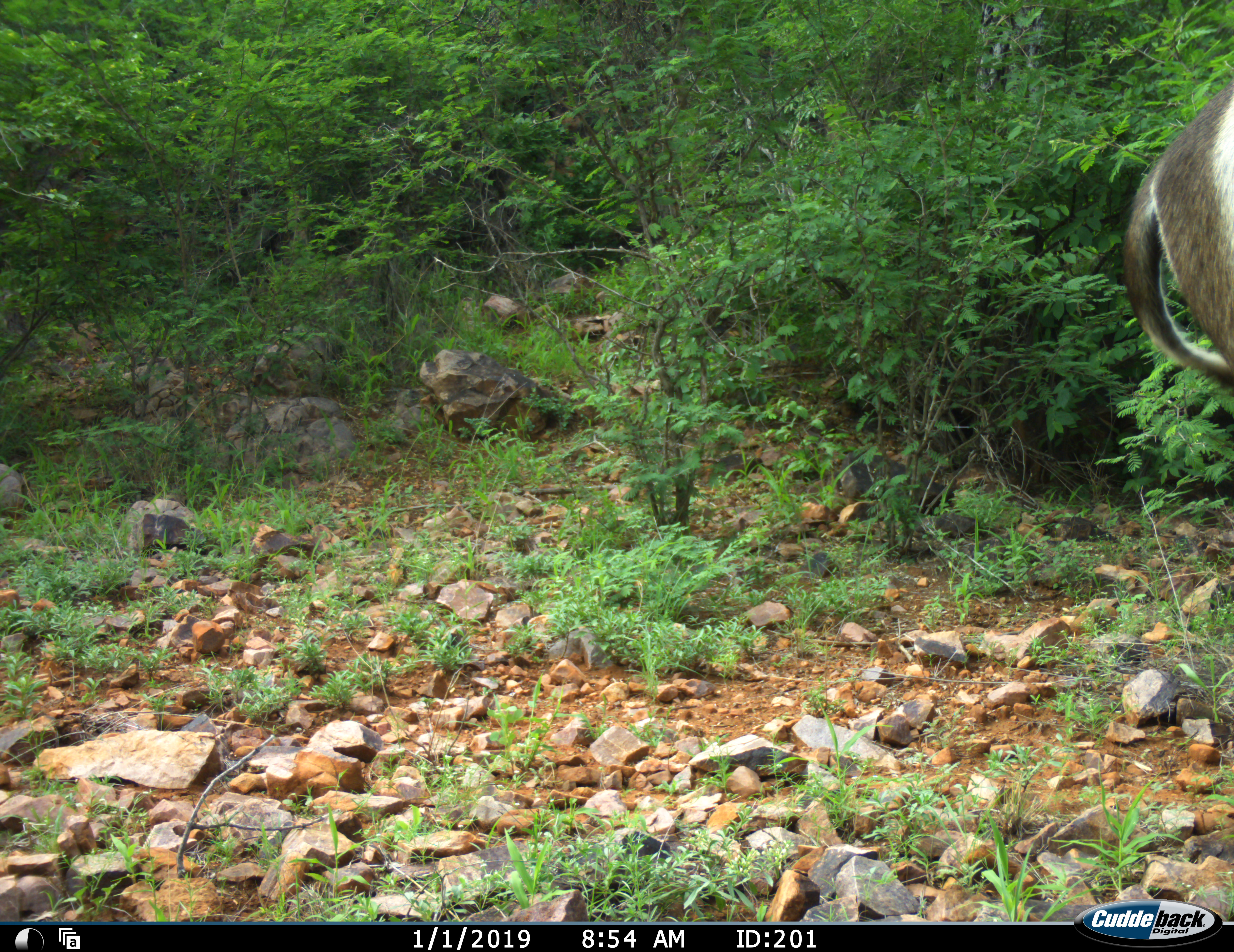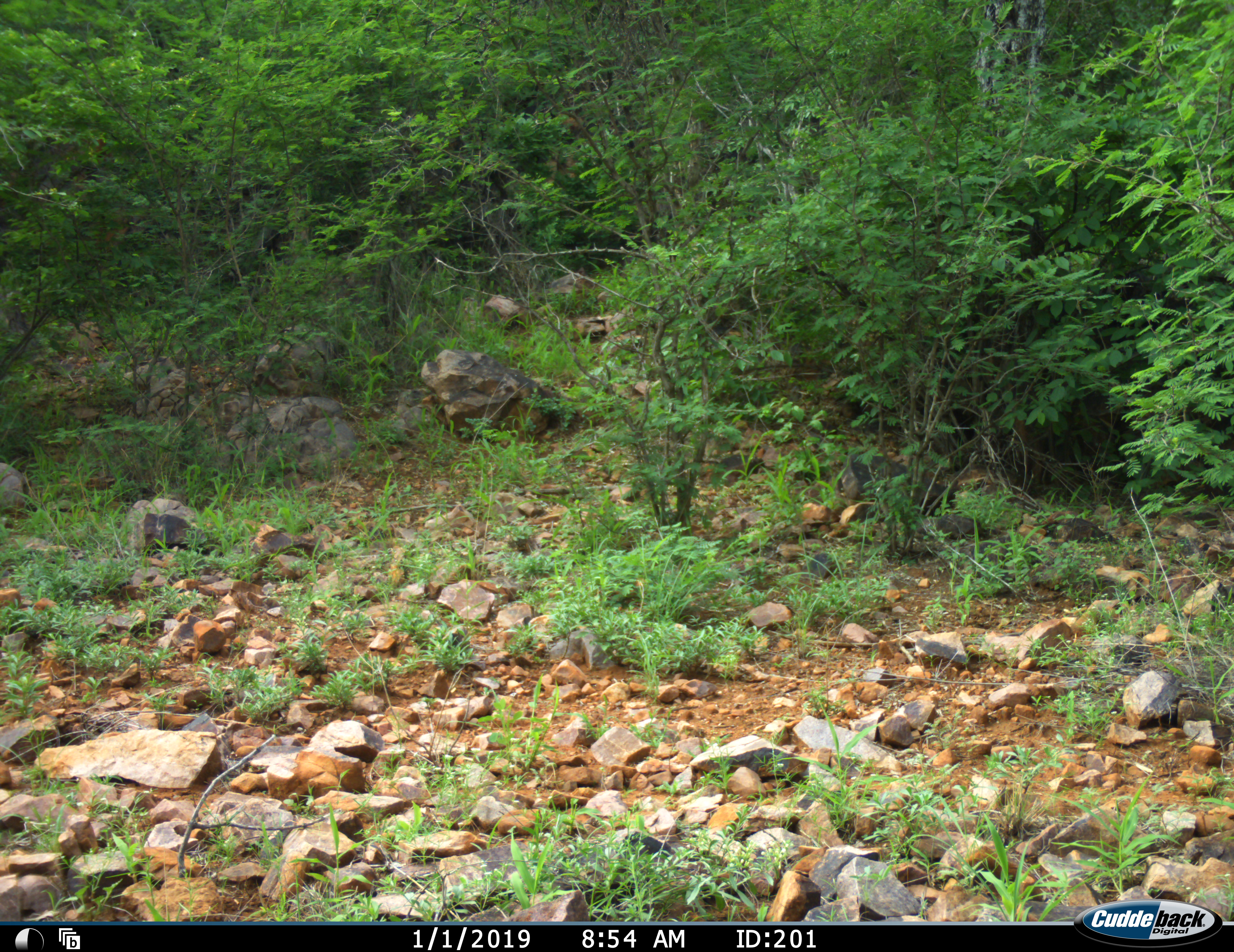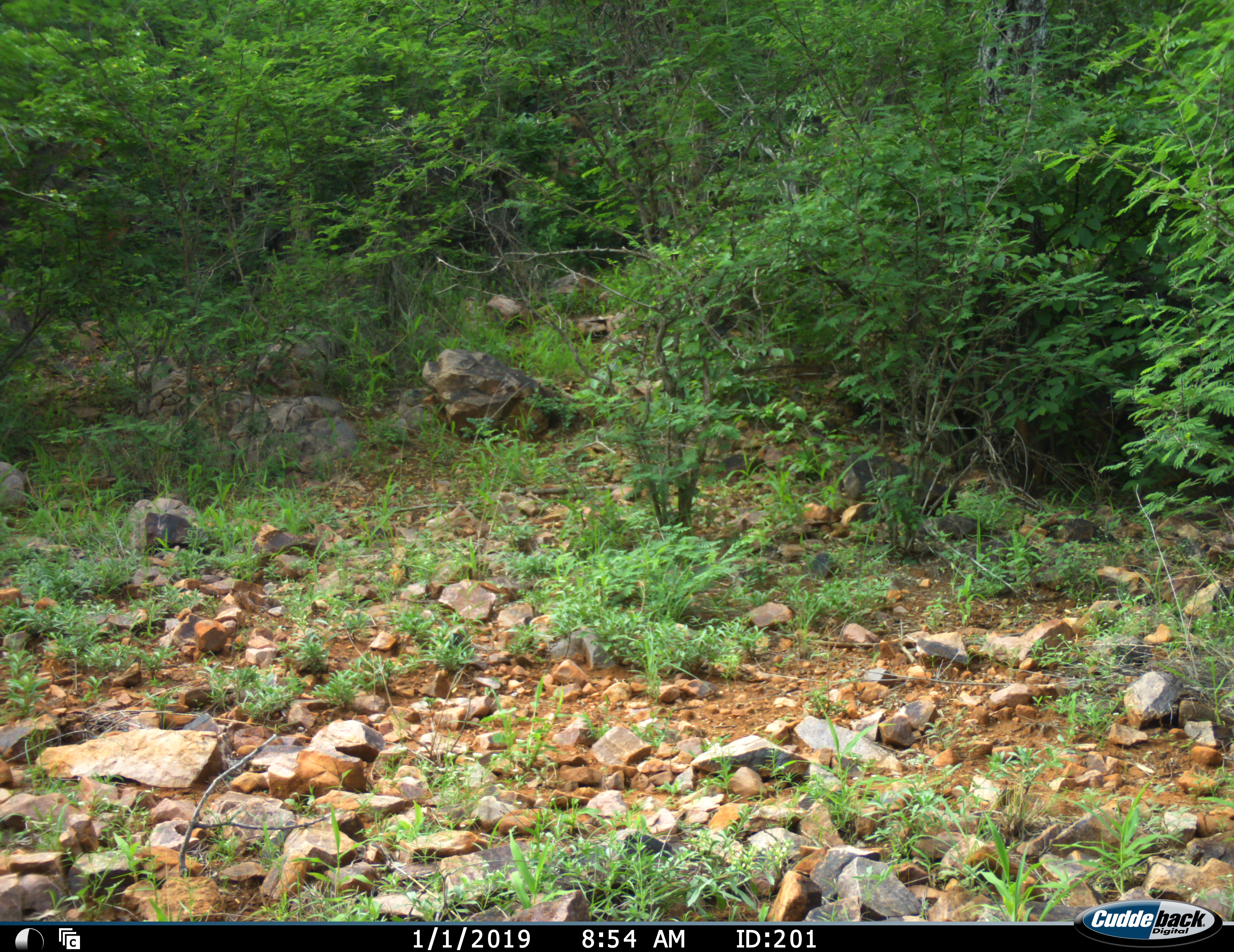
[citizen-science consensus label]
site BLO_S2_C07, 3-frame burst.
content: unidentified animal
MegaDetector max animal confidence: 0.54